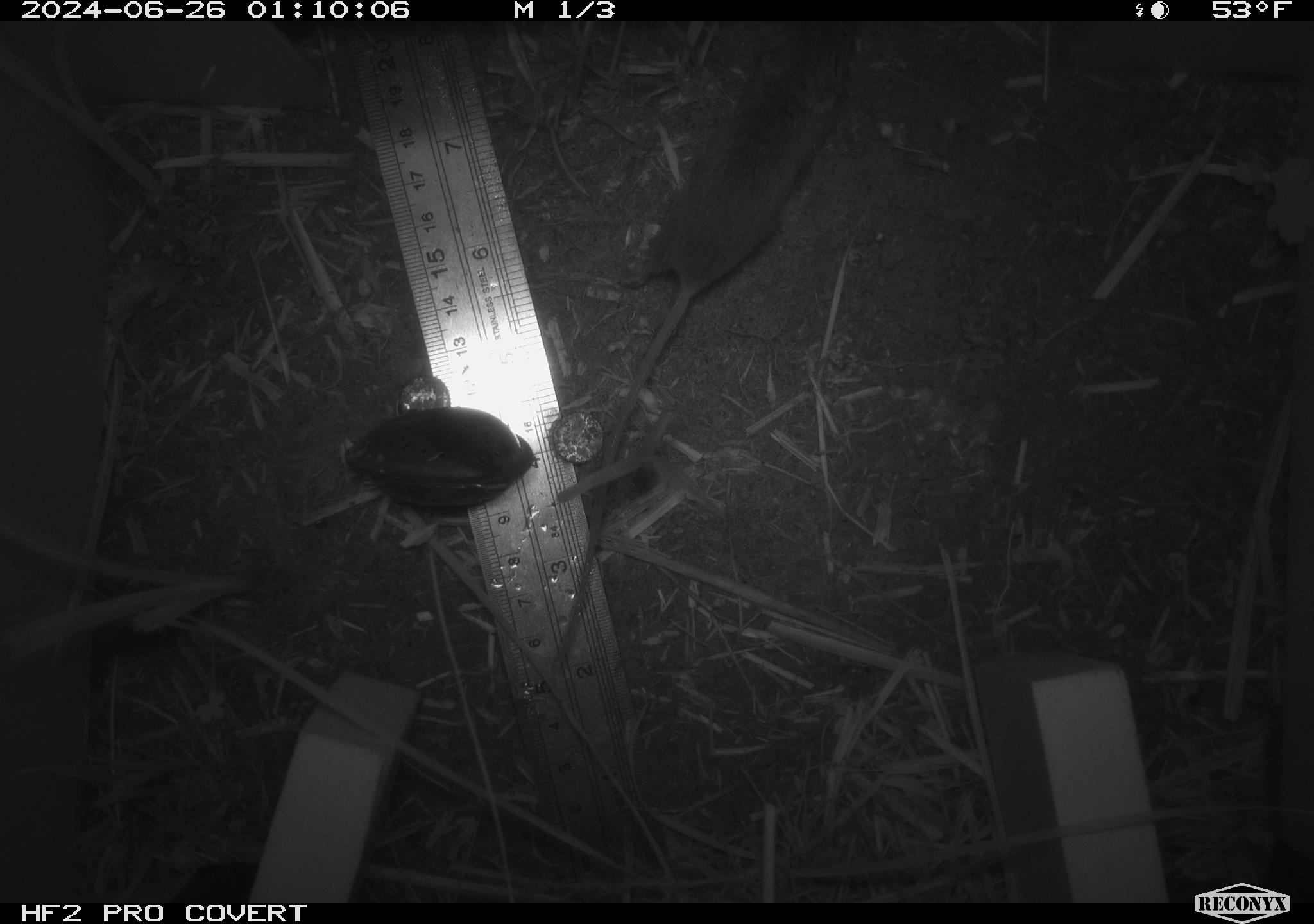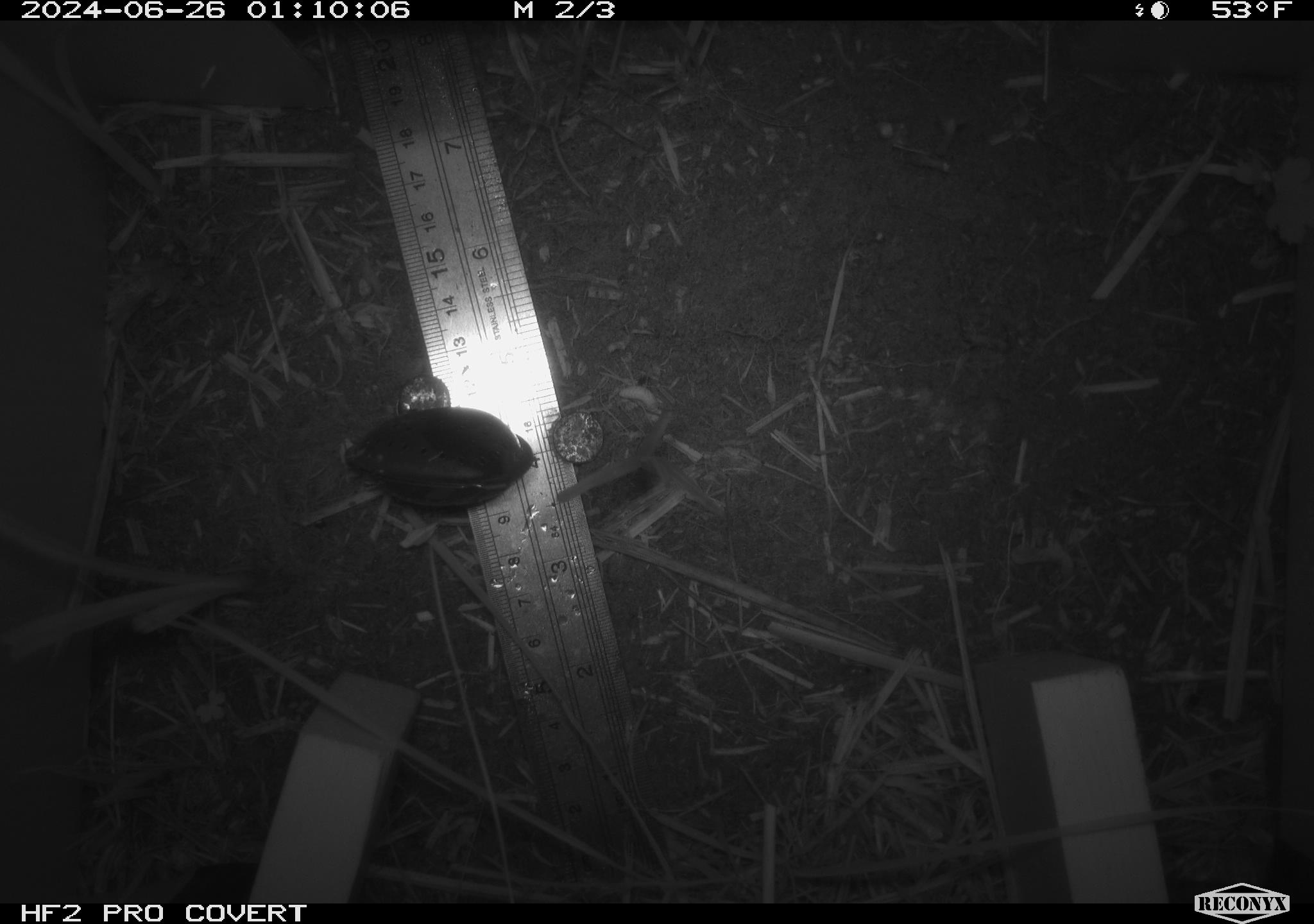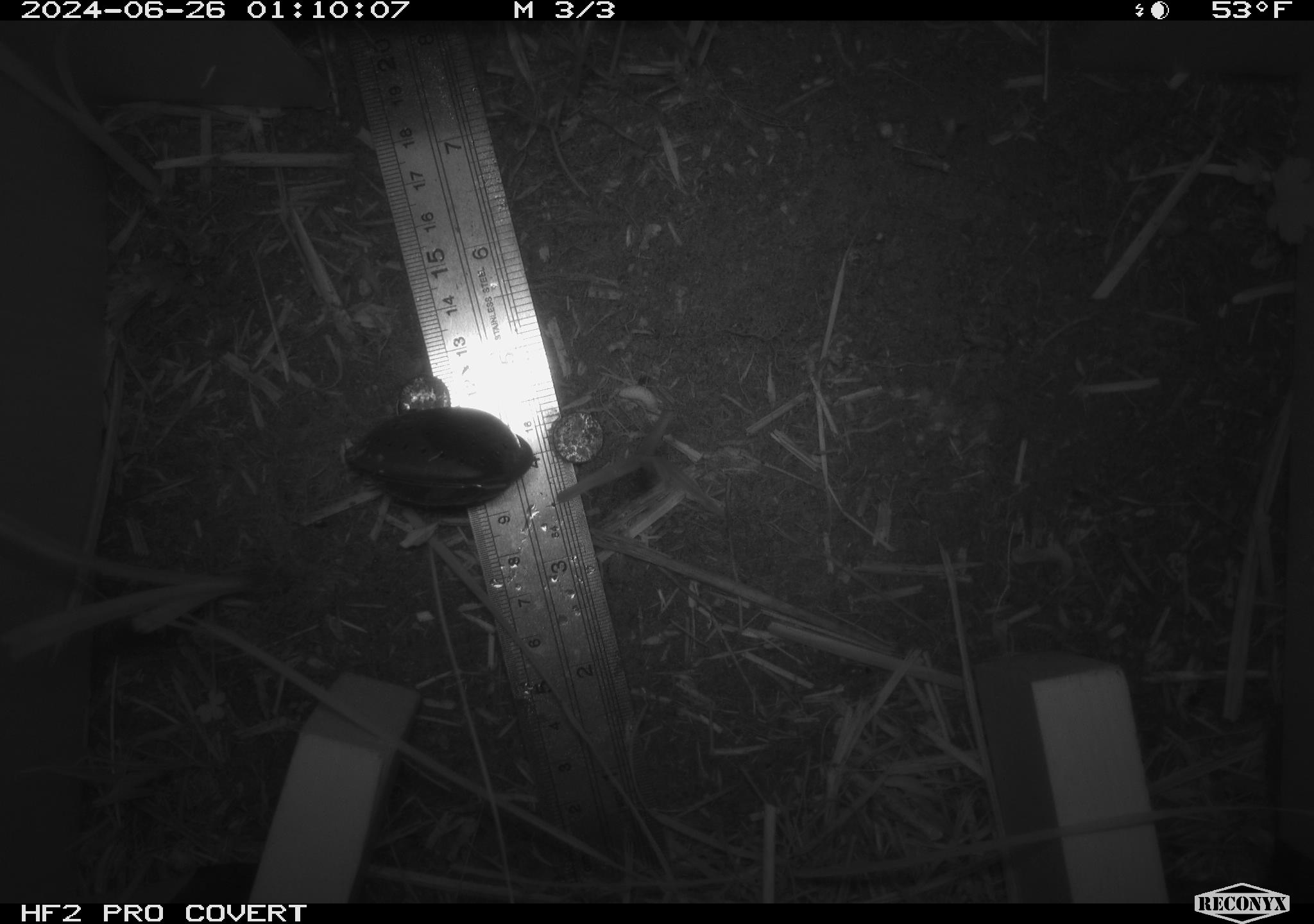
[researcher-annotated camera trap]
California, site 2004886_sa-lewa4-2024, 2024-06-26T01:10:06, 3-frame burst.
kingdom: Animalia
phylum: Chordata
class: Mammalia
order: Rodentia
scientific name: Rodentia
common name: rodent